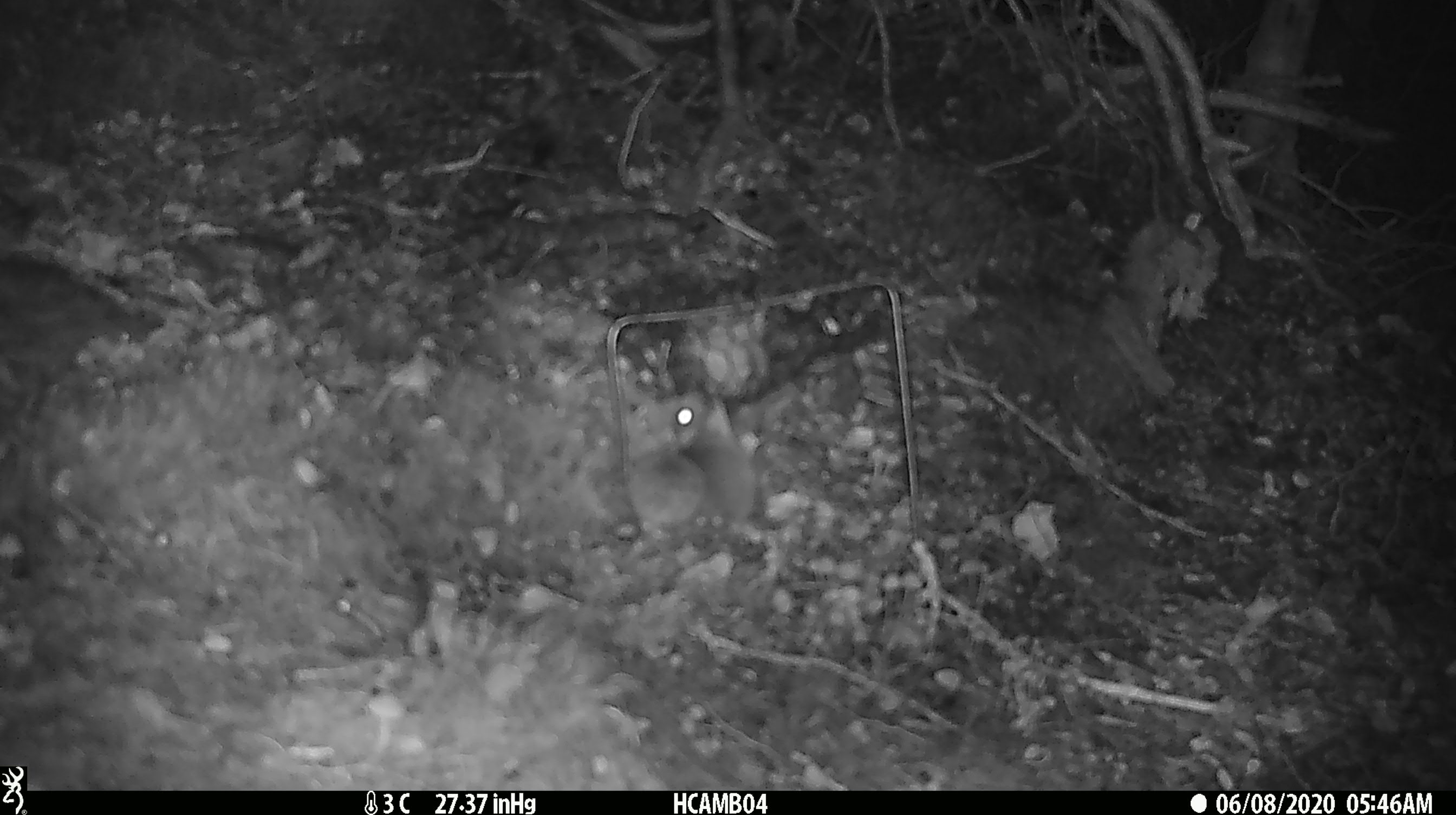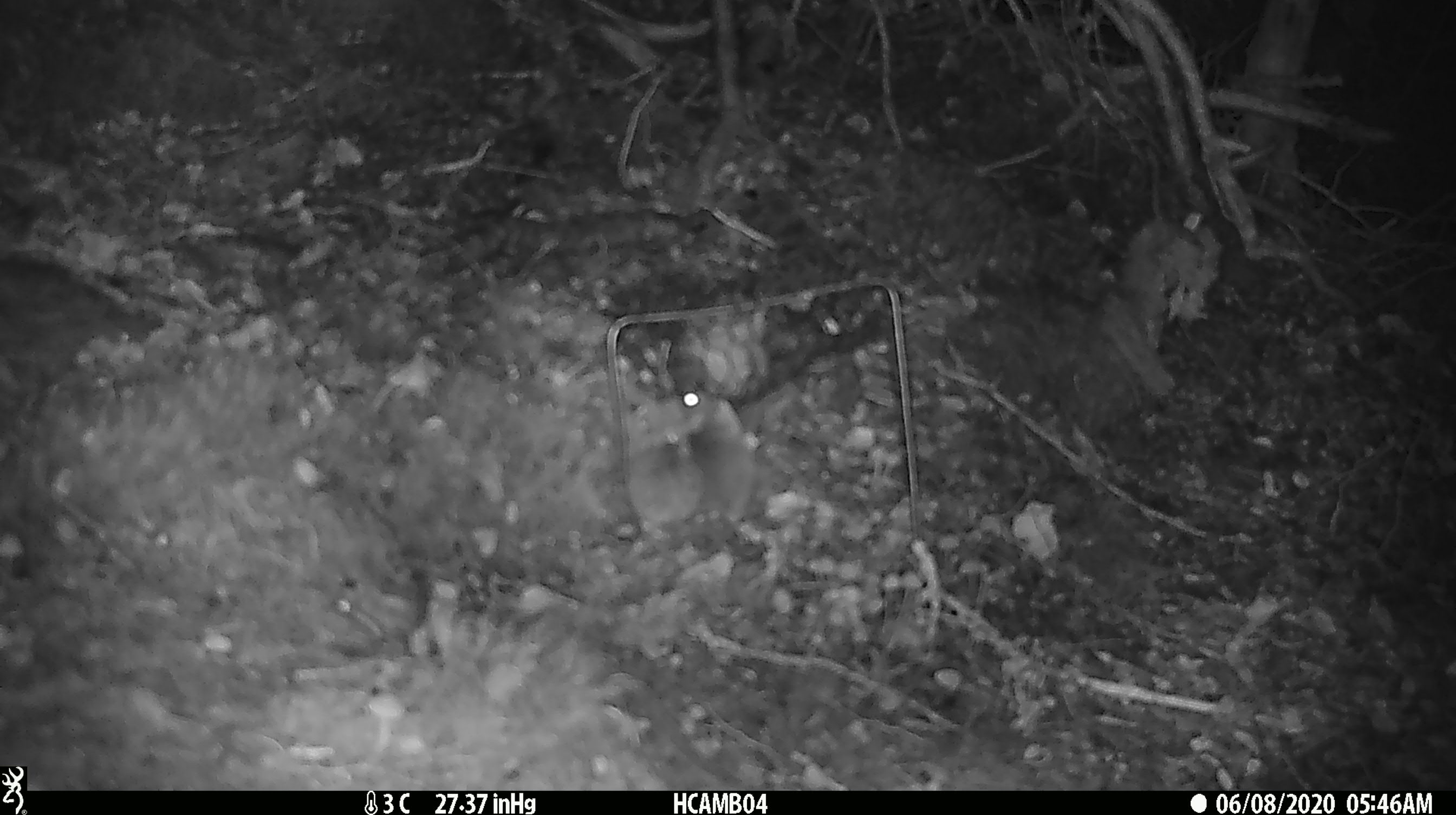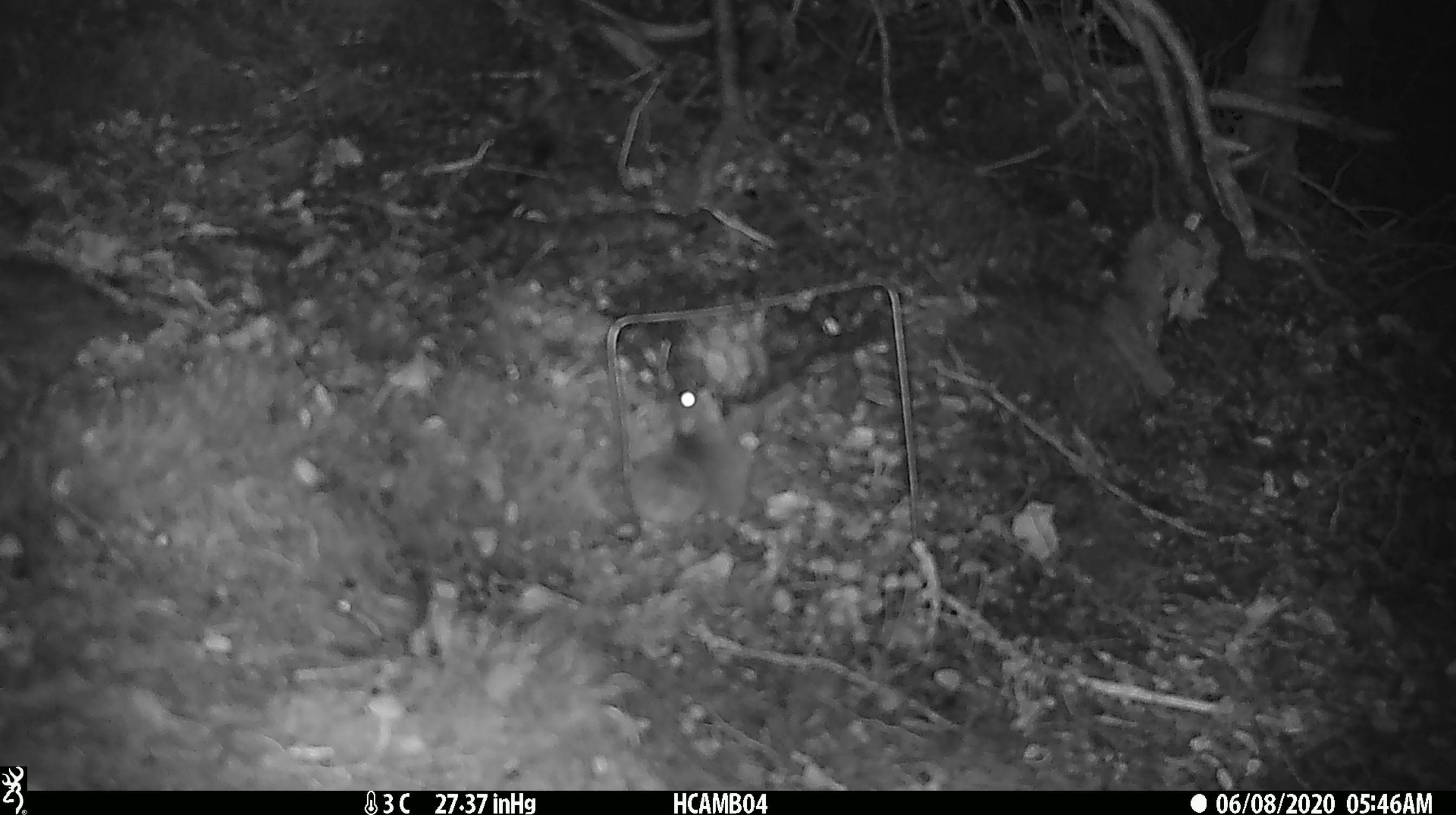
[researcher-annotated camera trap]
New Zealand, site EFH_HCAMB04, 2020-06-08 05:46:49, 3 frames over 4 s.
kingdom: Animalia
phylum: Chordata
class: Mammalia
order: Rodentia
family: Muridae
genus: Mus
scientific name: Mus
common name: mouse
Mouse (Mus).